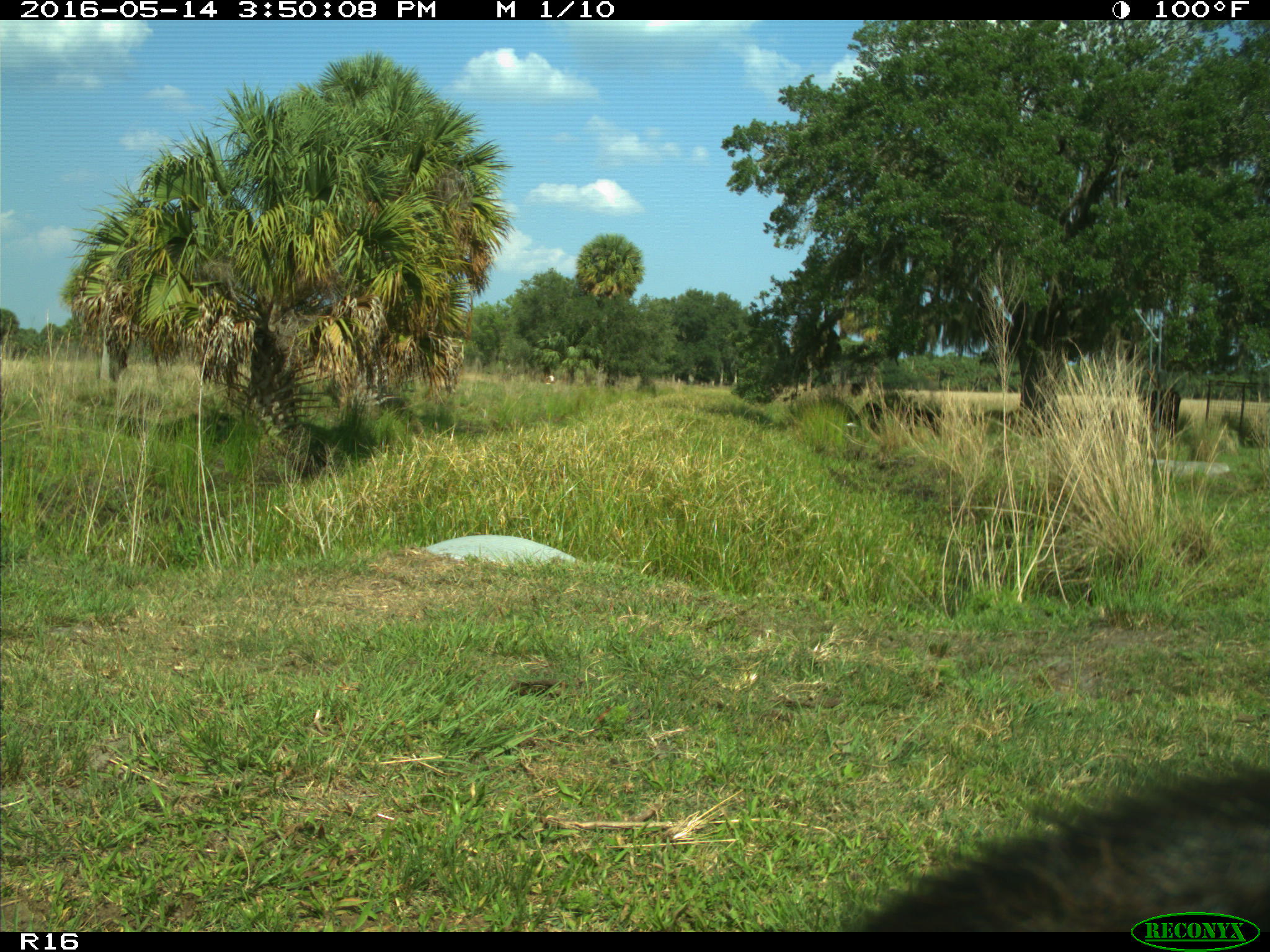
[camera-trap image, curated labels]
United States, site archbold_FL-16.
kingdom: Animalia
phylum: Chordata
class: Mammalia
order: Artiodactyla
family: Bovidae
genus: Bos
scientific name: Bos taurus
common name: domestic cow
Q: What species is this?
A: Bos taurus (domestic cow).